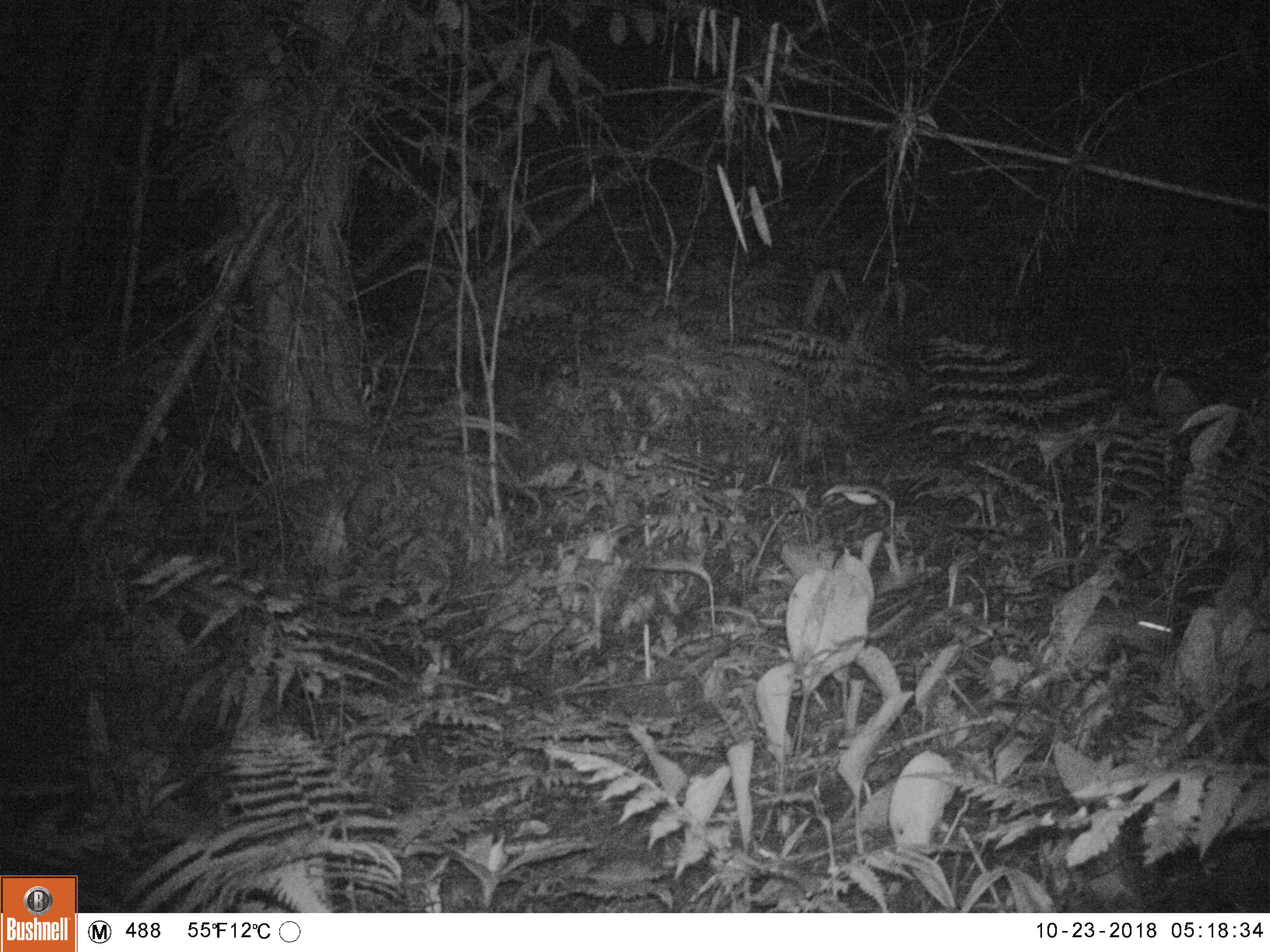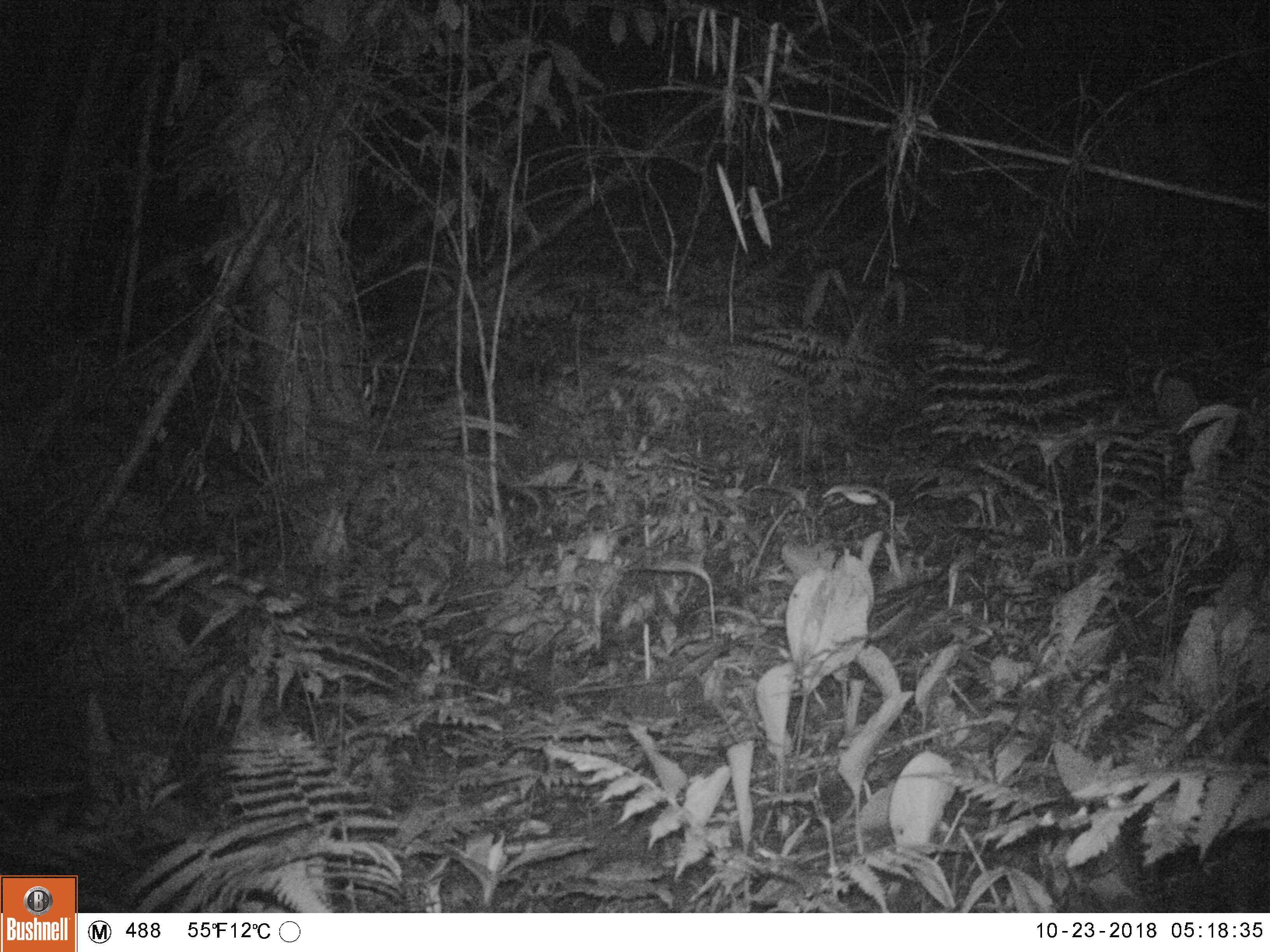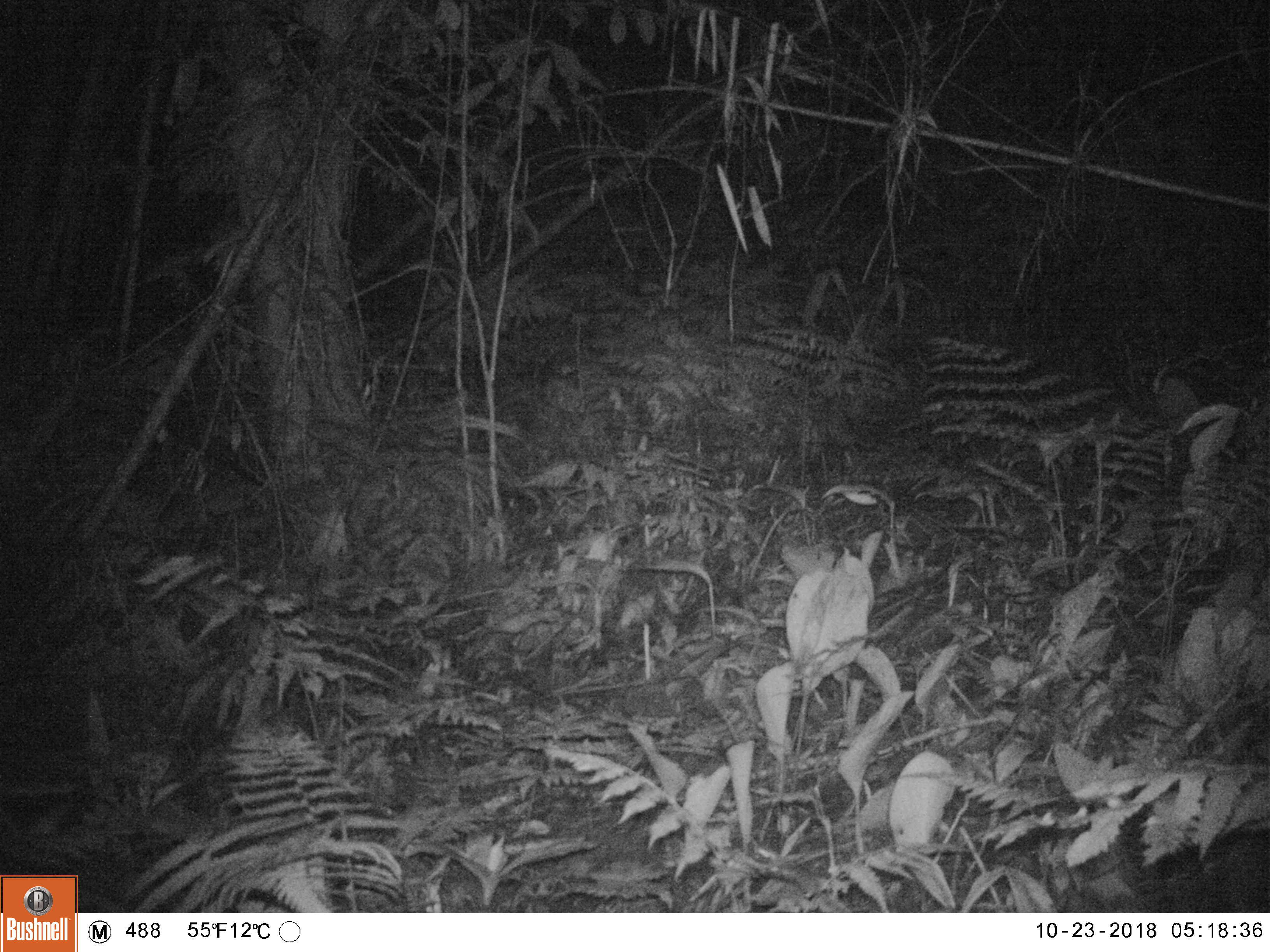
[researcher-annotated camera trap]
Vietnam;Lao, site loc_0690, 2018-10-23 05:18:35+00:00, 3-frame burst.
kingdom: Animalia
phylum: Chordata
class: Mammalia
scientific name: Mammalia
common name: mammal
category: unidentified small mammal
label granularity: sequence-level